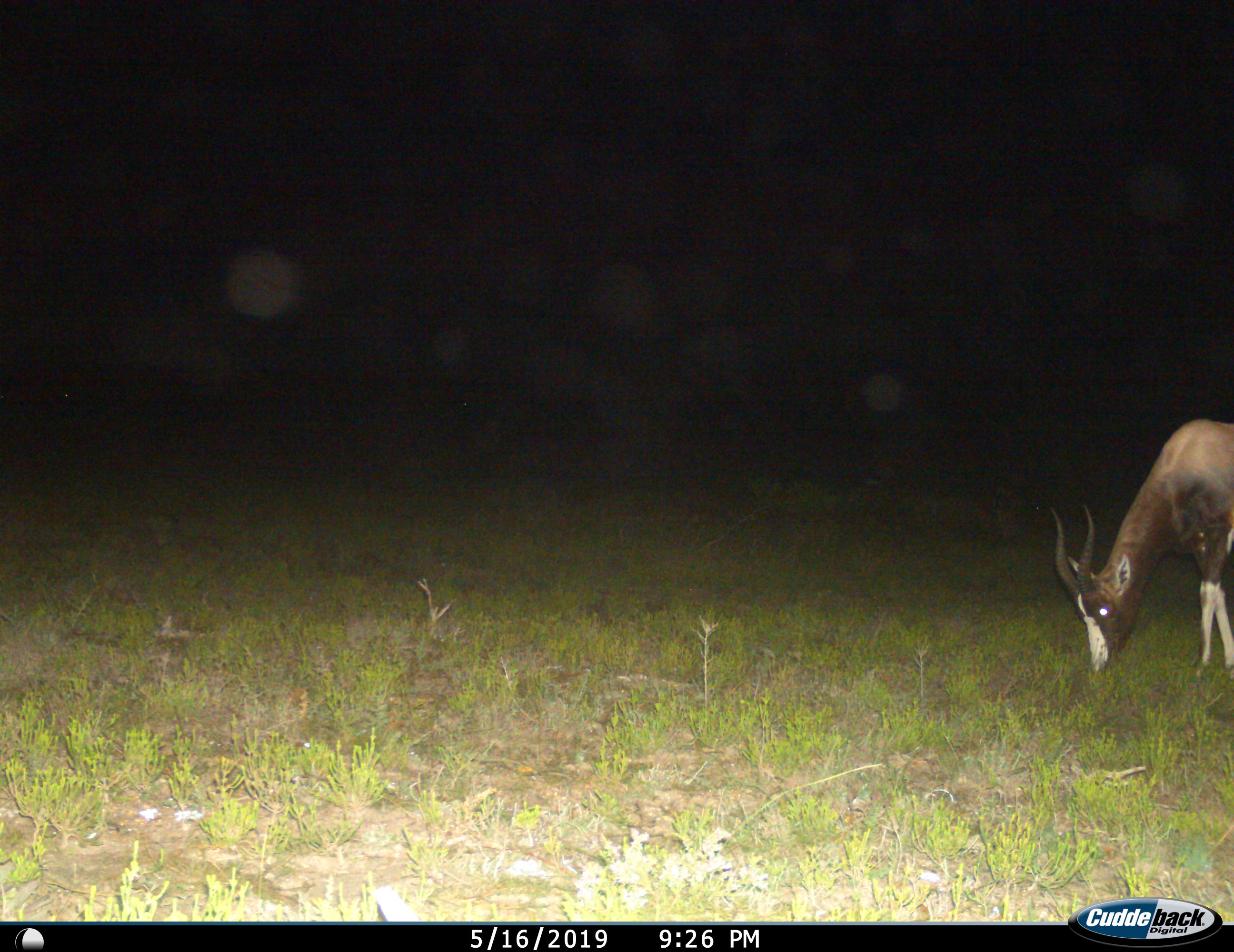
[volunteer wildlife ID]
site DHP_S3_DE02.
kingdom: Animalia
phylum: Chordata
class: Mammalia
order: Artiodactyla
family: Bovidae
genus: Damaliscus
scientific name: Damaliscus pygargus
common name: bontebok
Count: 1.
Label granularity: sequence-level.